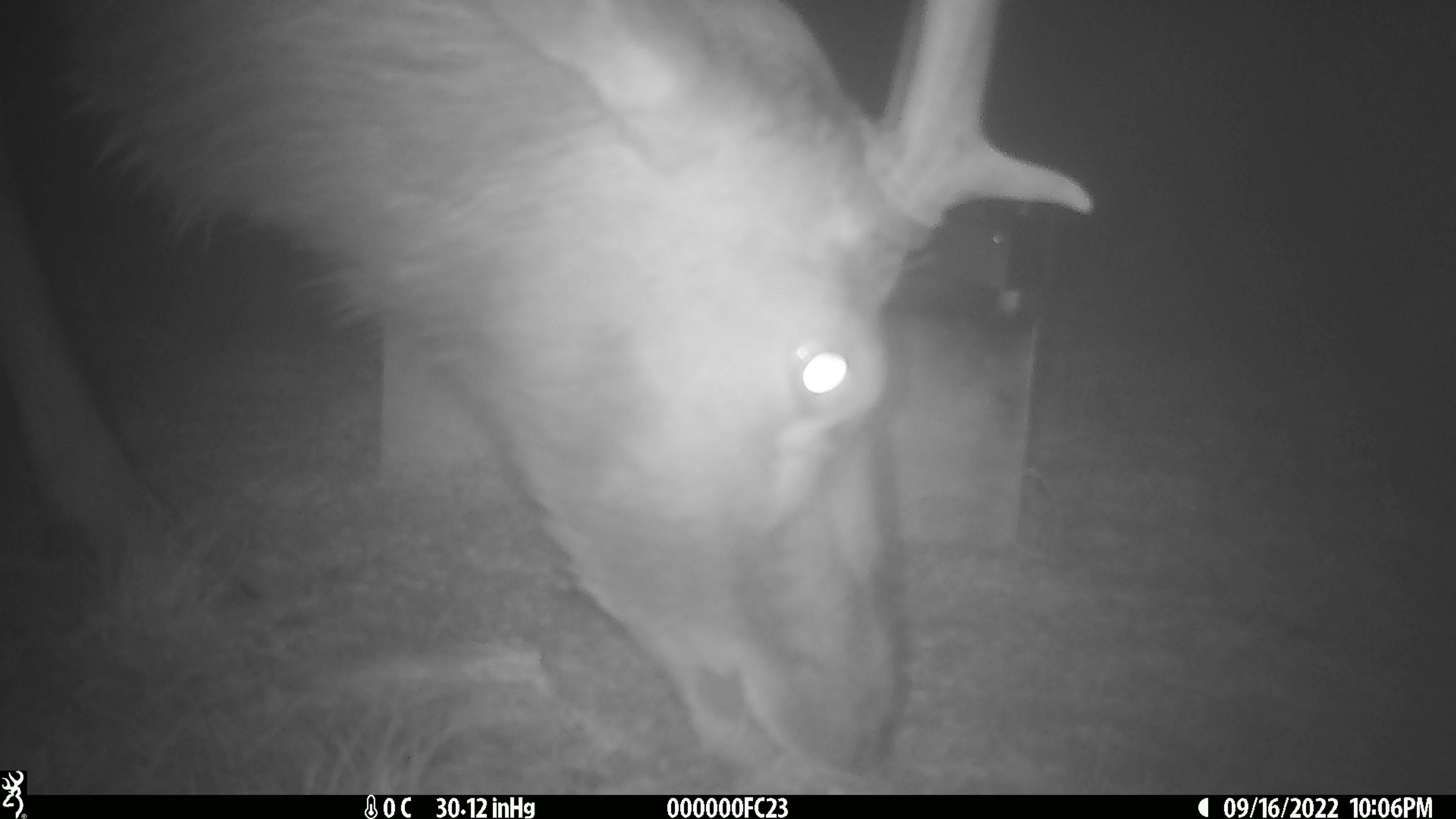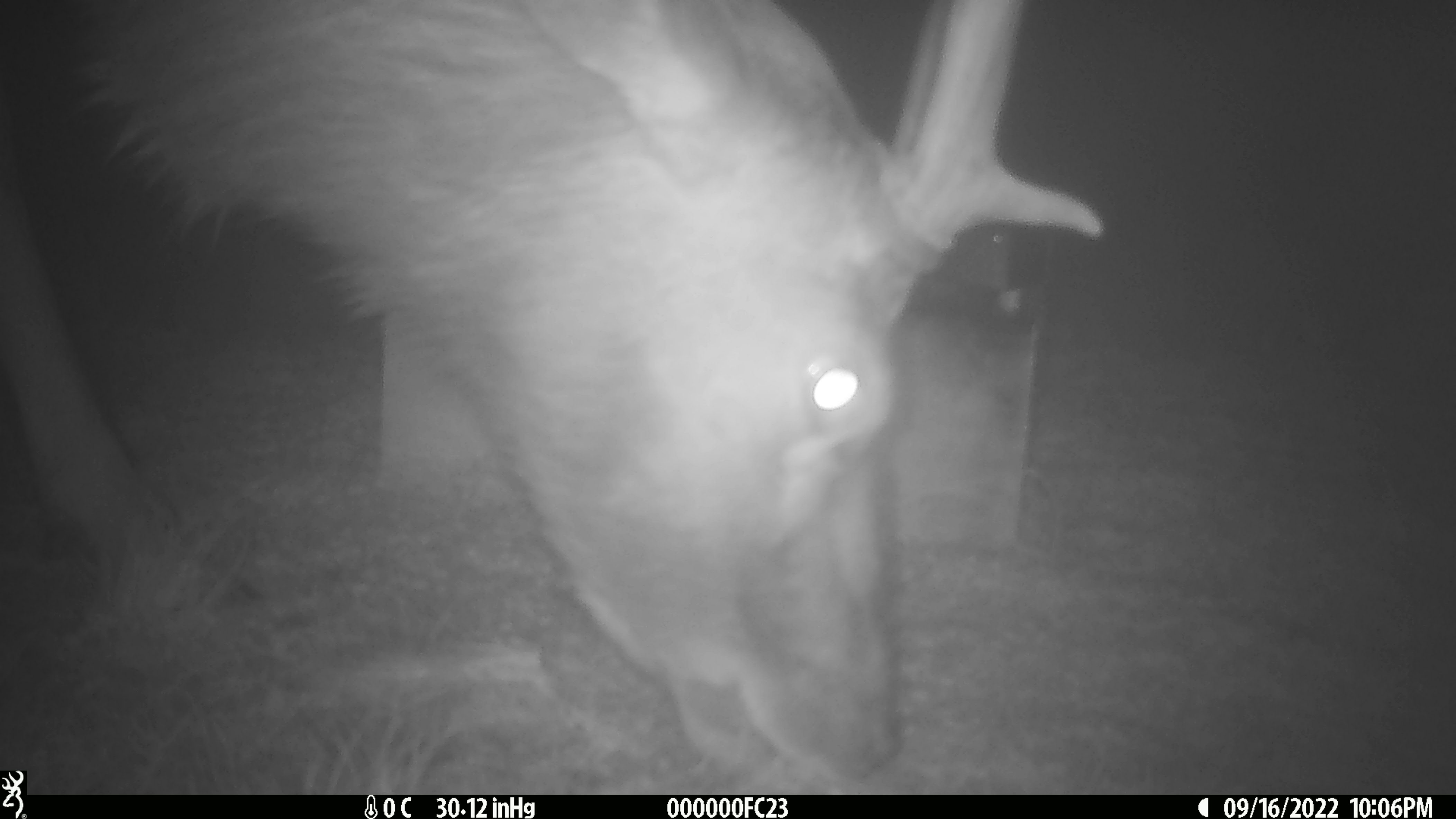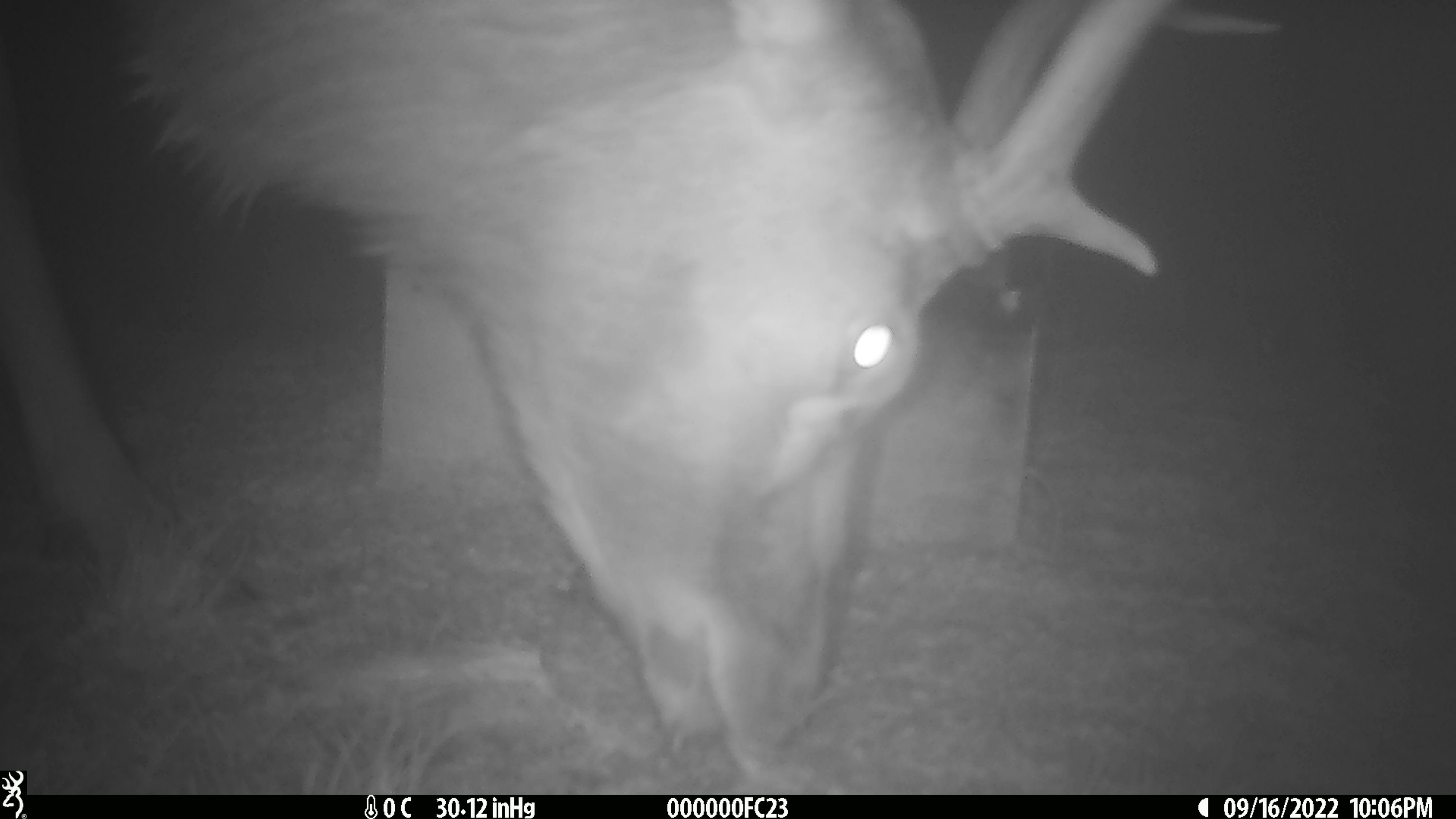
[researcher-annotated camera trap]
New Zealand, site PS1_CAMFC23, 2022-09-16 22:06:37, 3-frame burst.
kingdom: Animalia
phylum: Chordata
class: Mammalia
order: Artiodactyla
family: Cervidae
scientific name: Cervidae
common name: deer